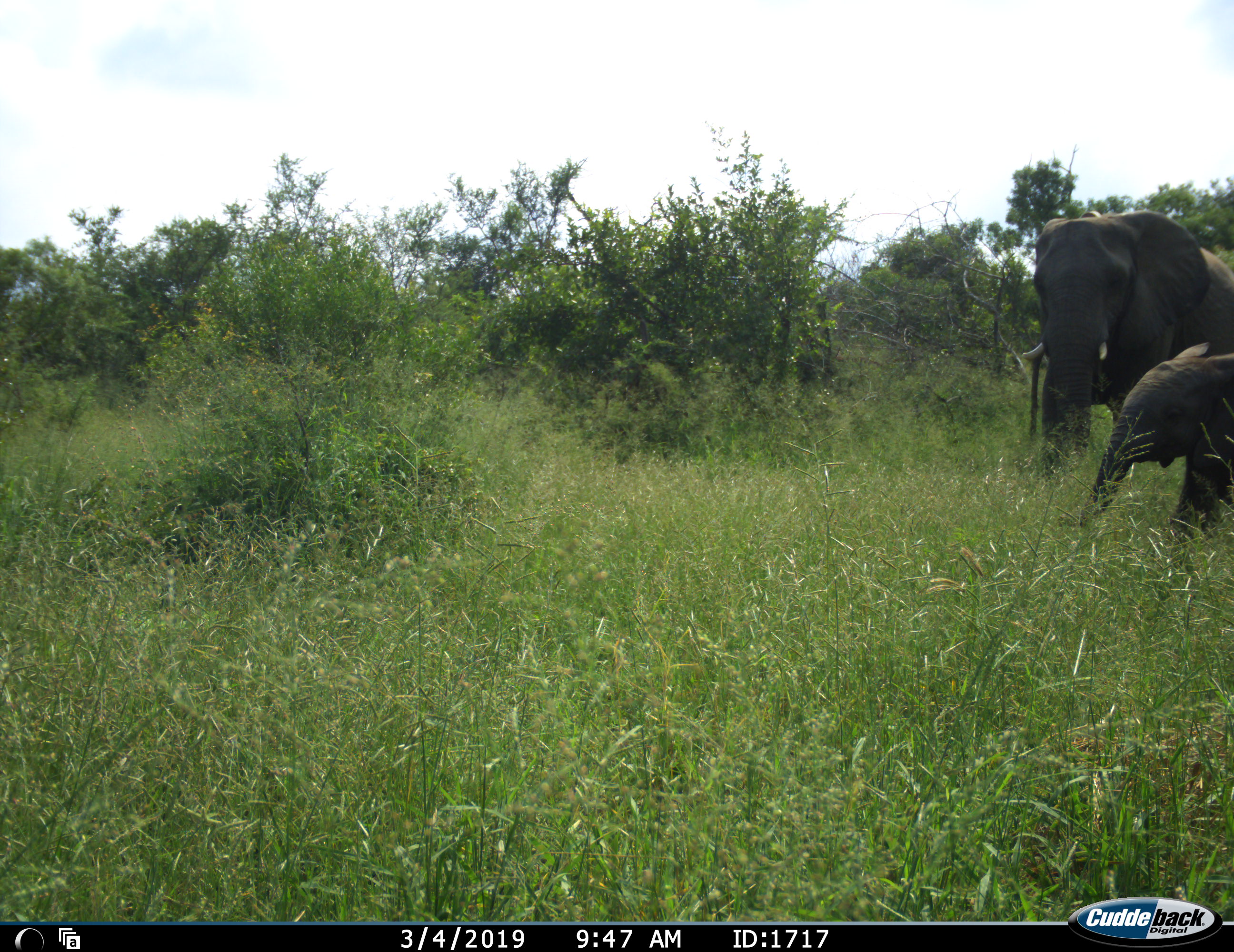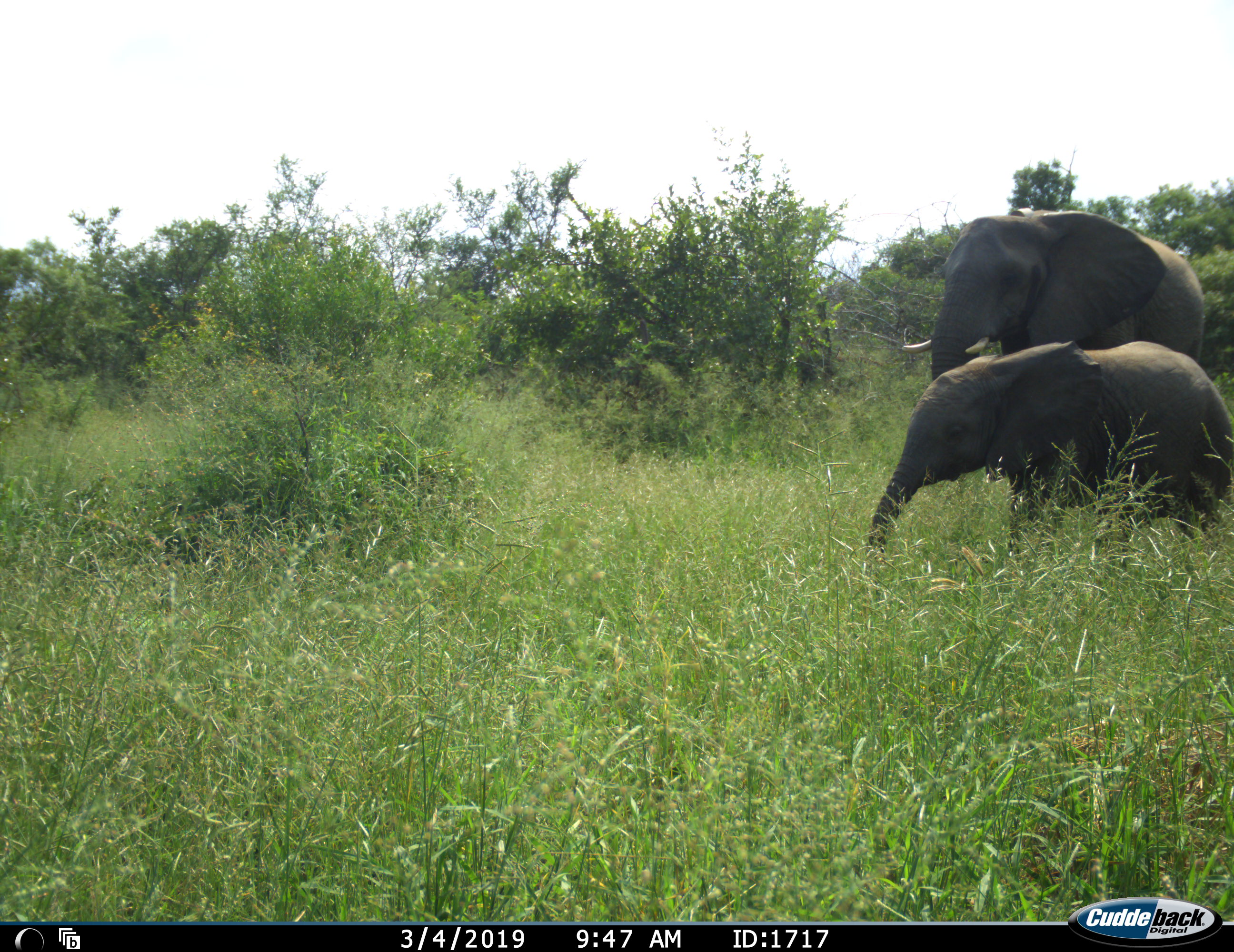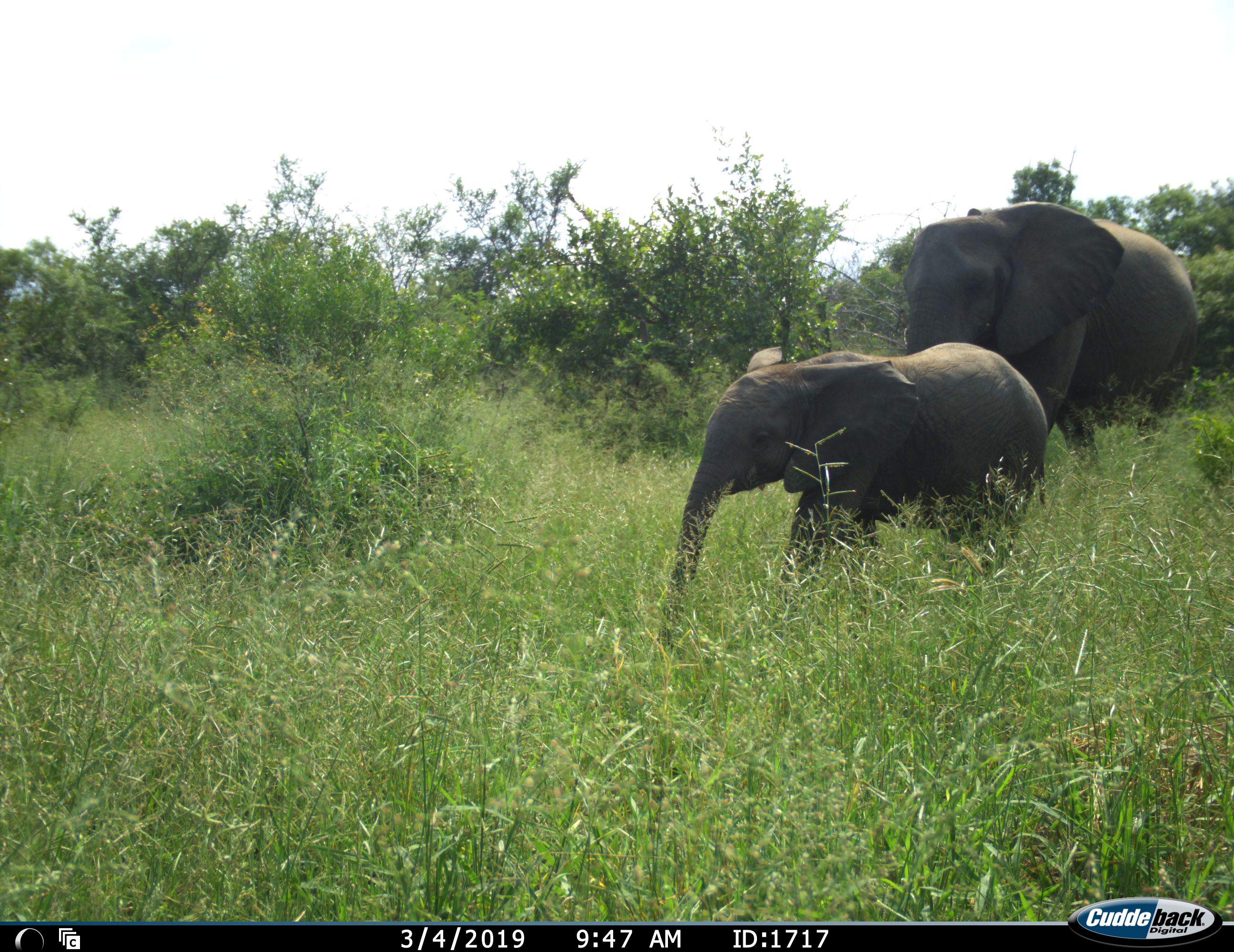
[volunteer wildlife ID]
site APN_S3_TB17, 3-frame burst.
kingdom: Animalia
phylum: Chordata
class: Mammalia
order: Proboscidea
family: Elephantidae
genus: Loxodonta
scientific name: Loxodonta africana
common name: african bush elephant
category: elephant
Elephant (african bush elephant) (Loxodonta africana), count 2. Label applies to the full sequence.